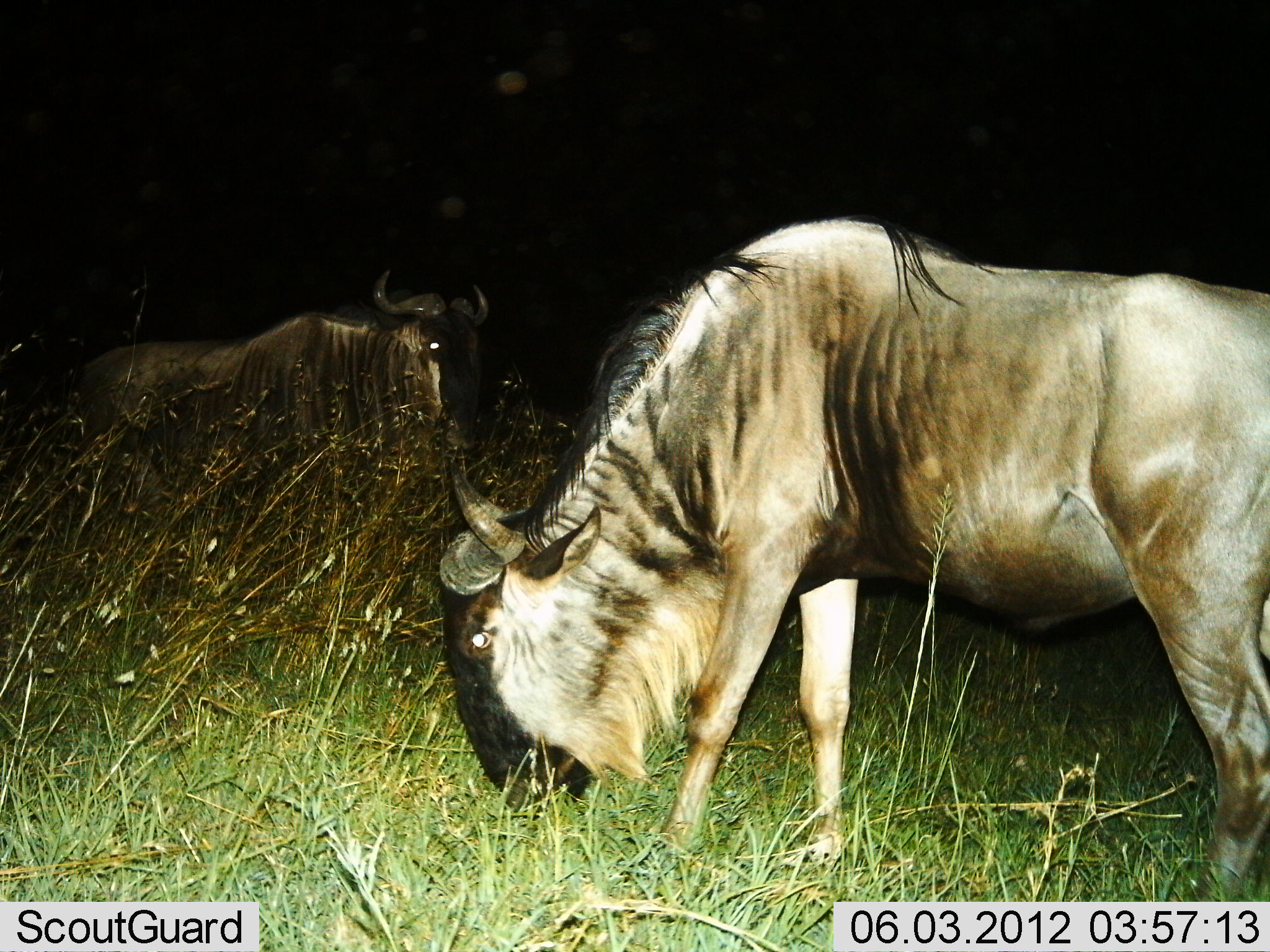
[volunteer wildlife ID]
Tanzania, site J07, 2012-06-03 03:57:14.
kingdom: Animalia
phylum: Chordata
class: Mammalia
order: Artiodactyla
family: Bovidae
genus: Connochaetes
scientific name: Connochaetes taurinus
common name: blue wildebeest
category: wildebeest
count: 2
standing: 40%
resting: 20%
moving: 0%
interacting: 0%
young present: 0%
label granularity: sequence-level